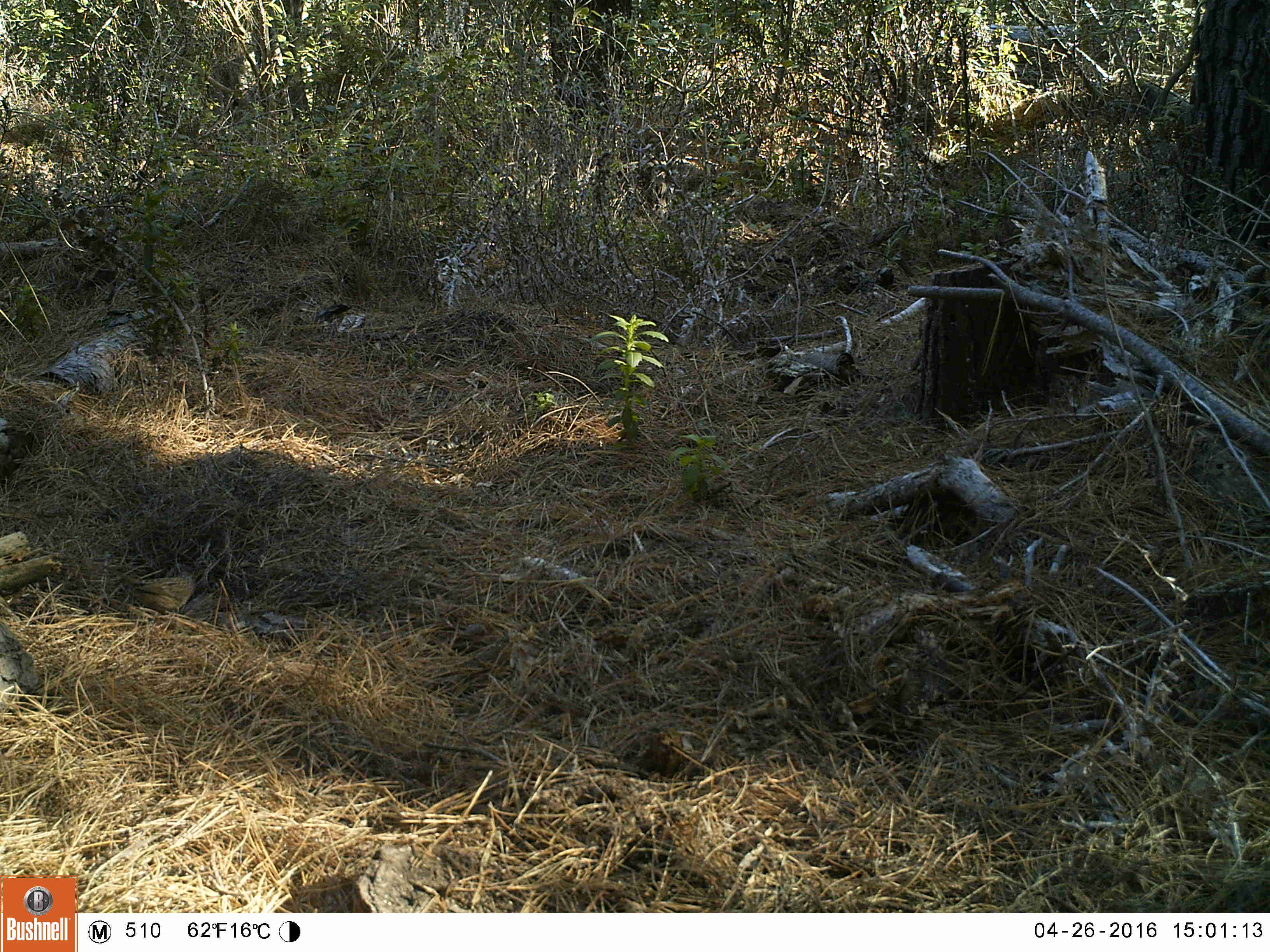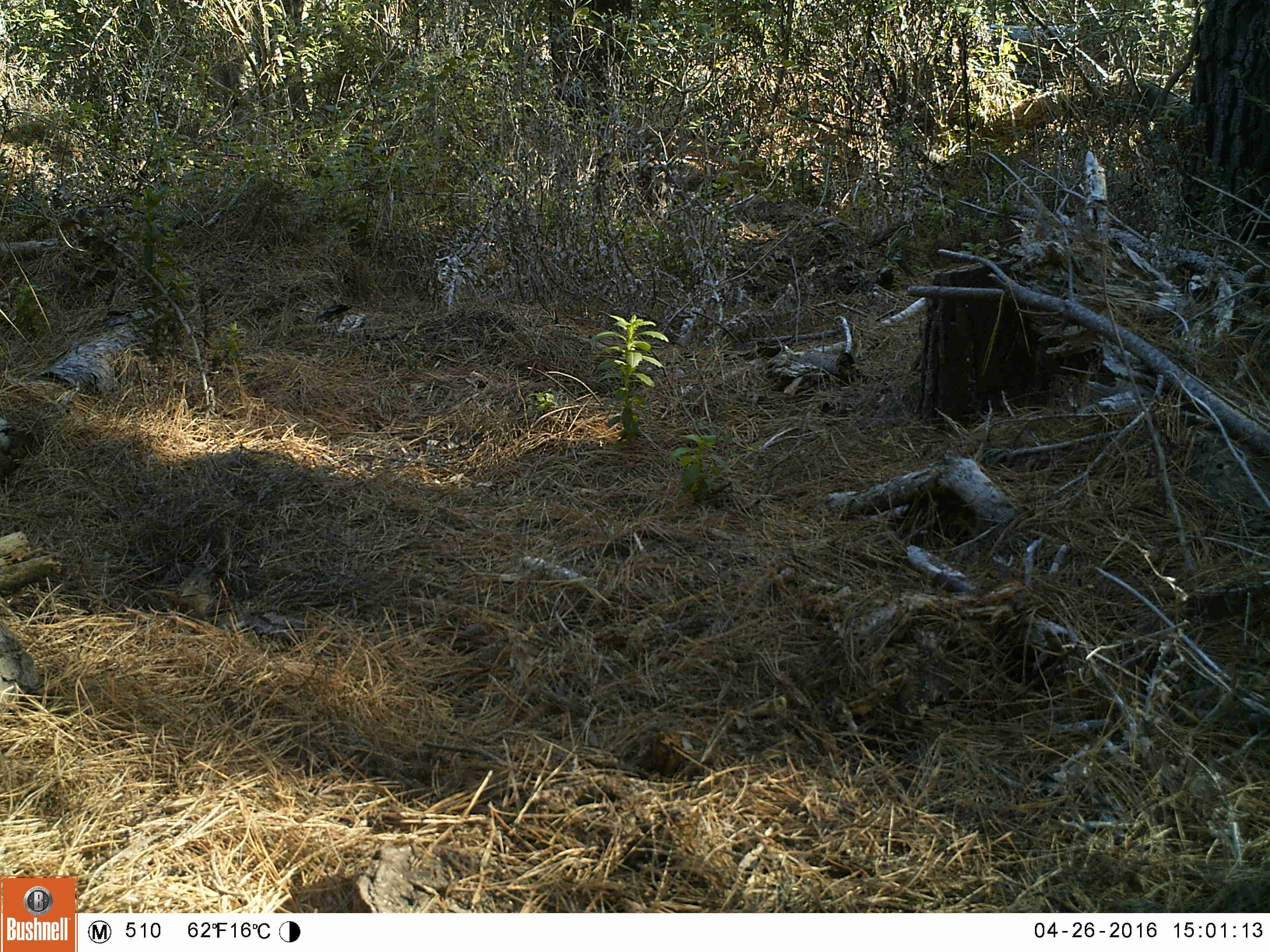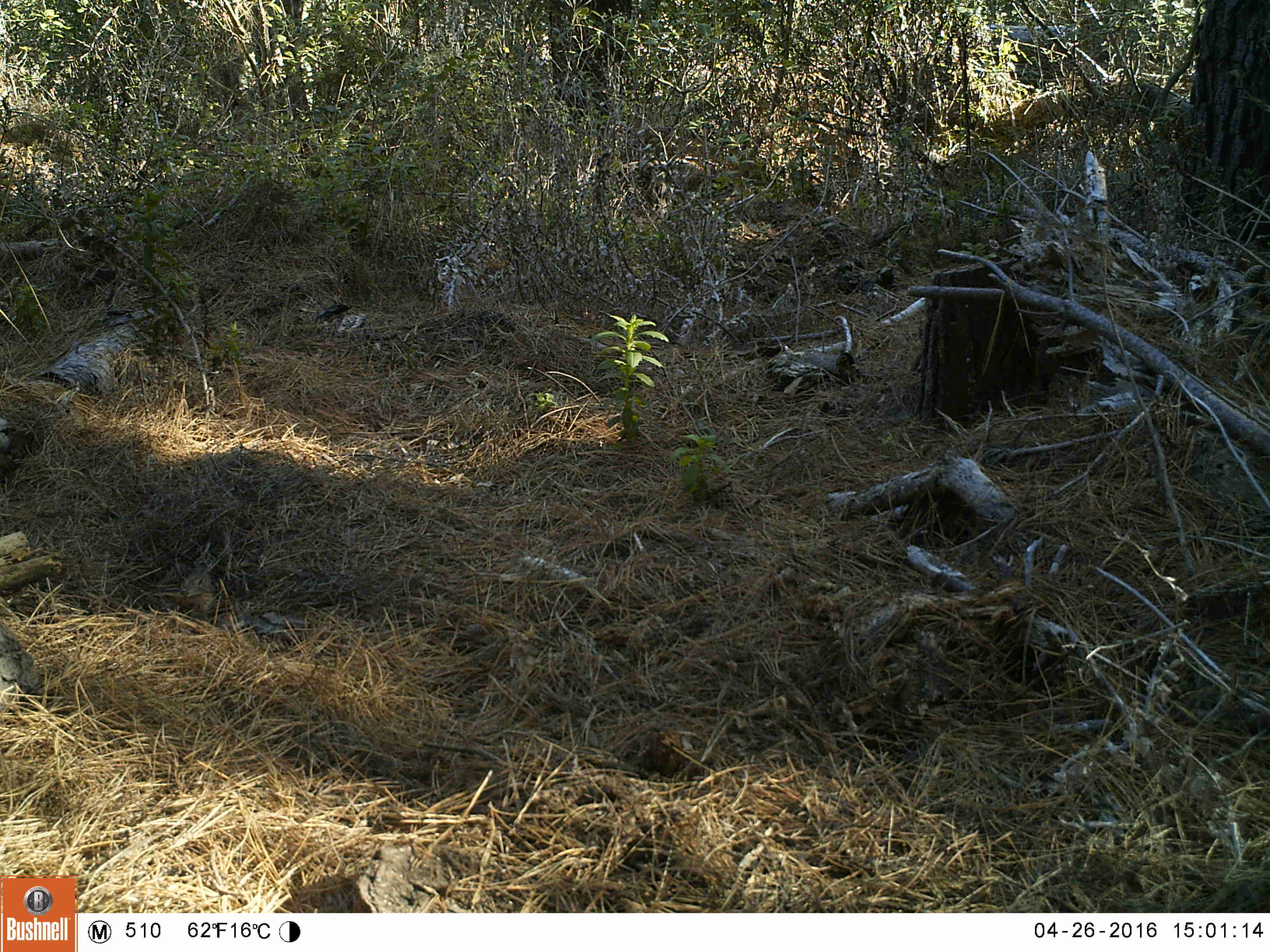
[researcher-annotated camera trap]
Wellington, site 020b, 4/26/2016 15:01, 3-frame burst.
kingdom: Animalia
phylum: Chordata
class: Aves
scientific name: Aves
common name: bird